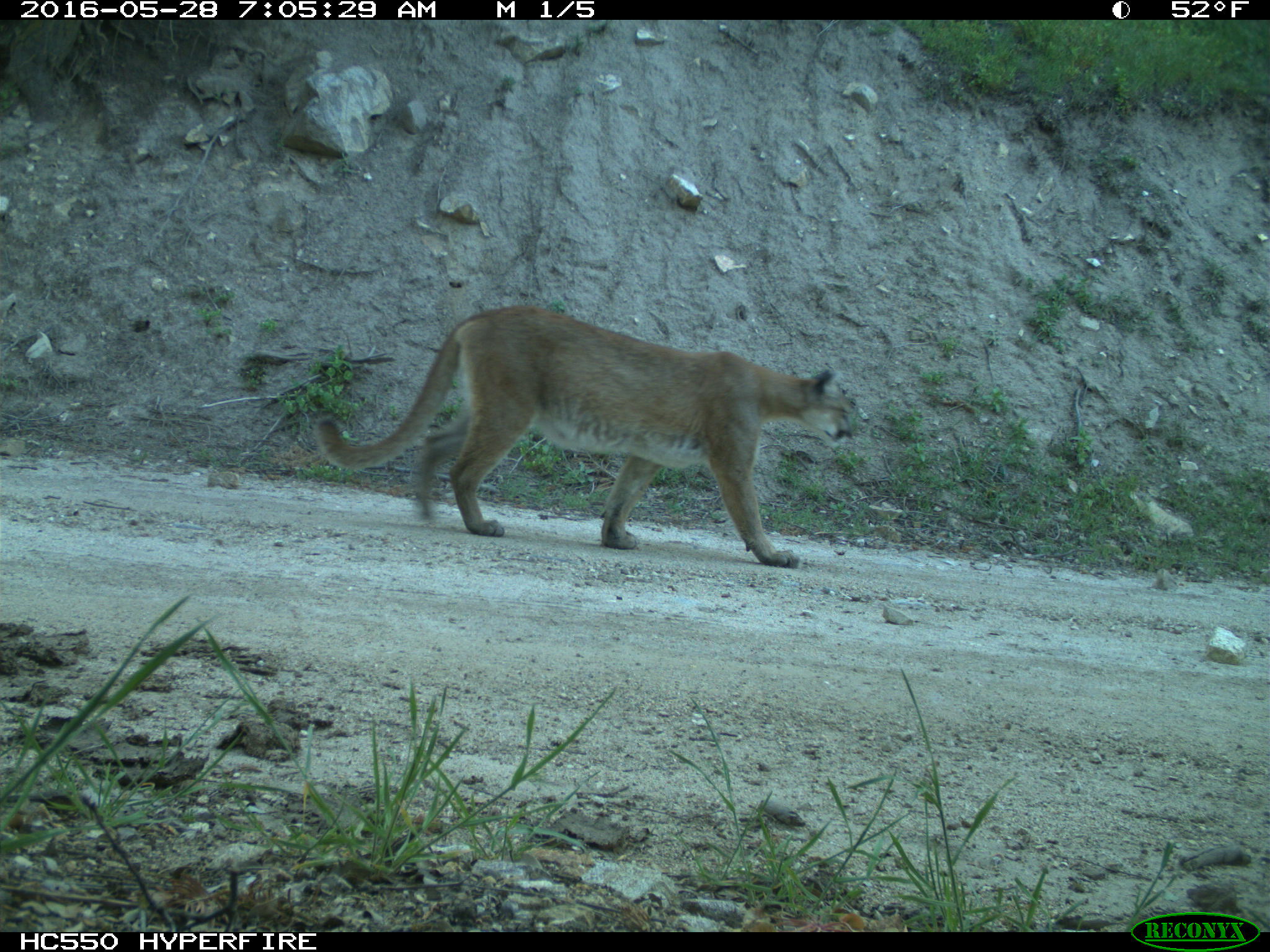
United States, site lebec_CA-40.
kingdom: Animalia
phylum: Chordata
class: Mammalia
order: Carnivora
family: Felidae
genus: Puma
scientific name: Puma concolor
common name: mountain lion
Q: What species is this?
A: Puma concolor (mountain lion).